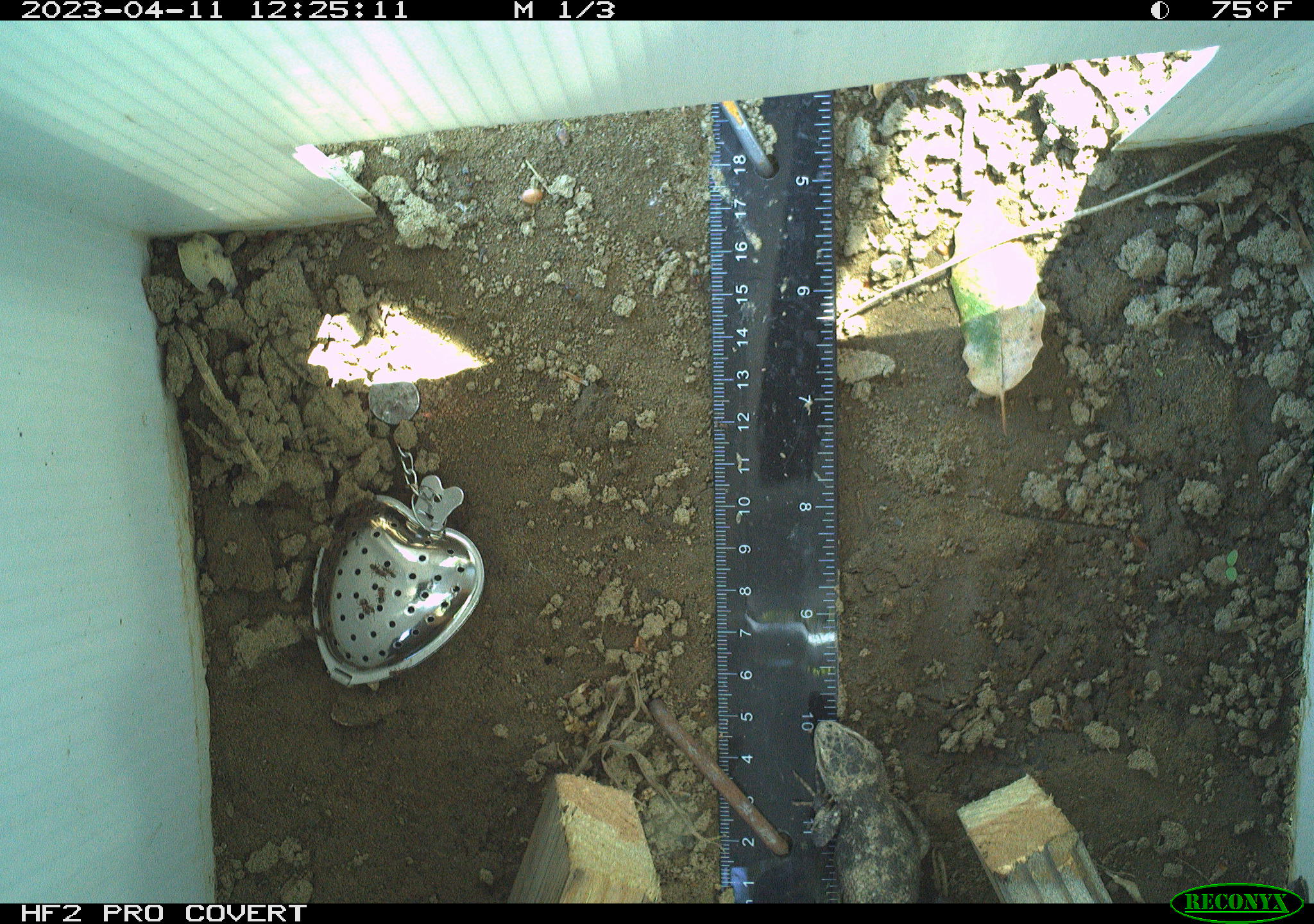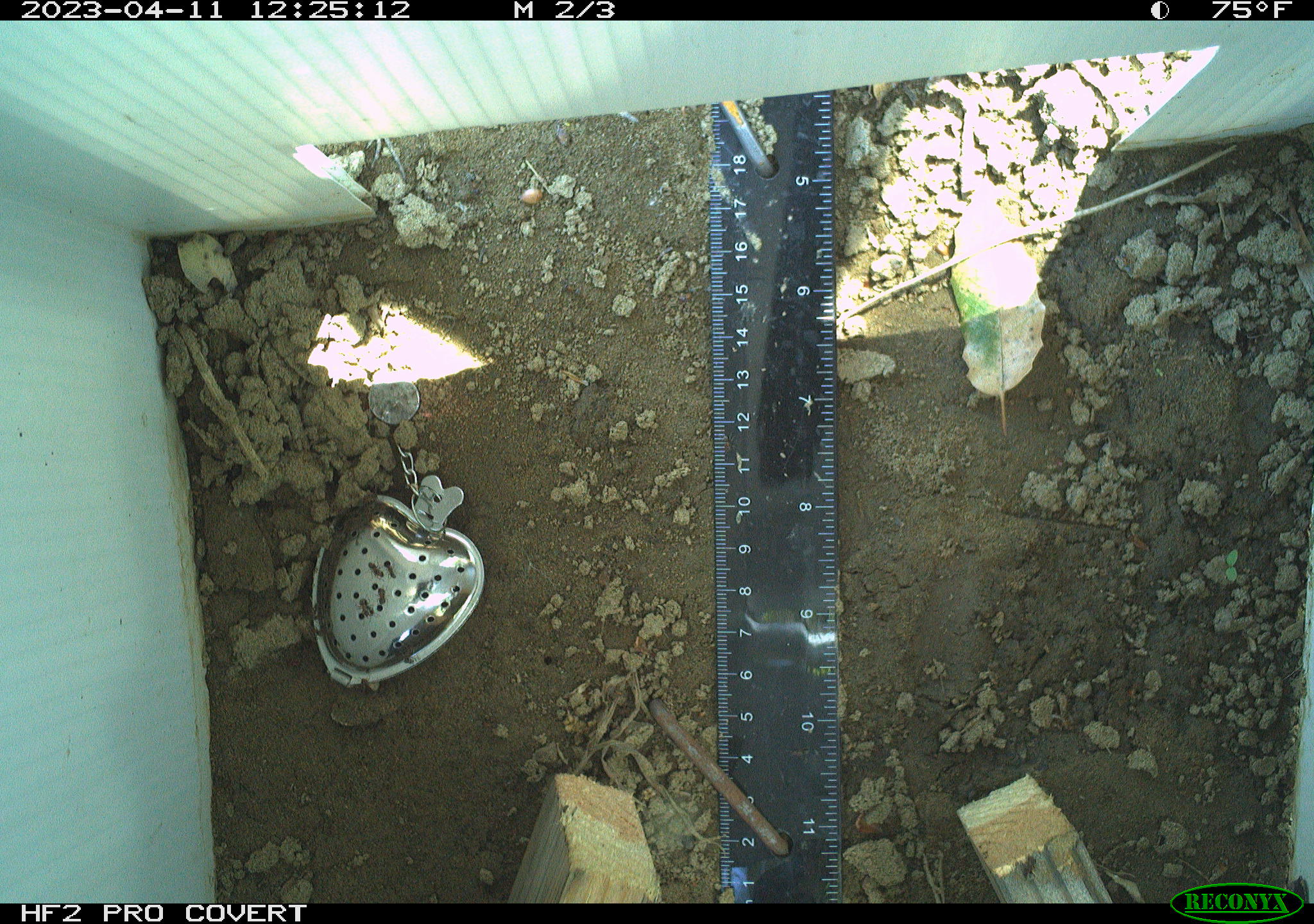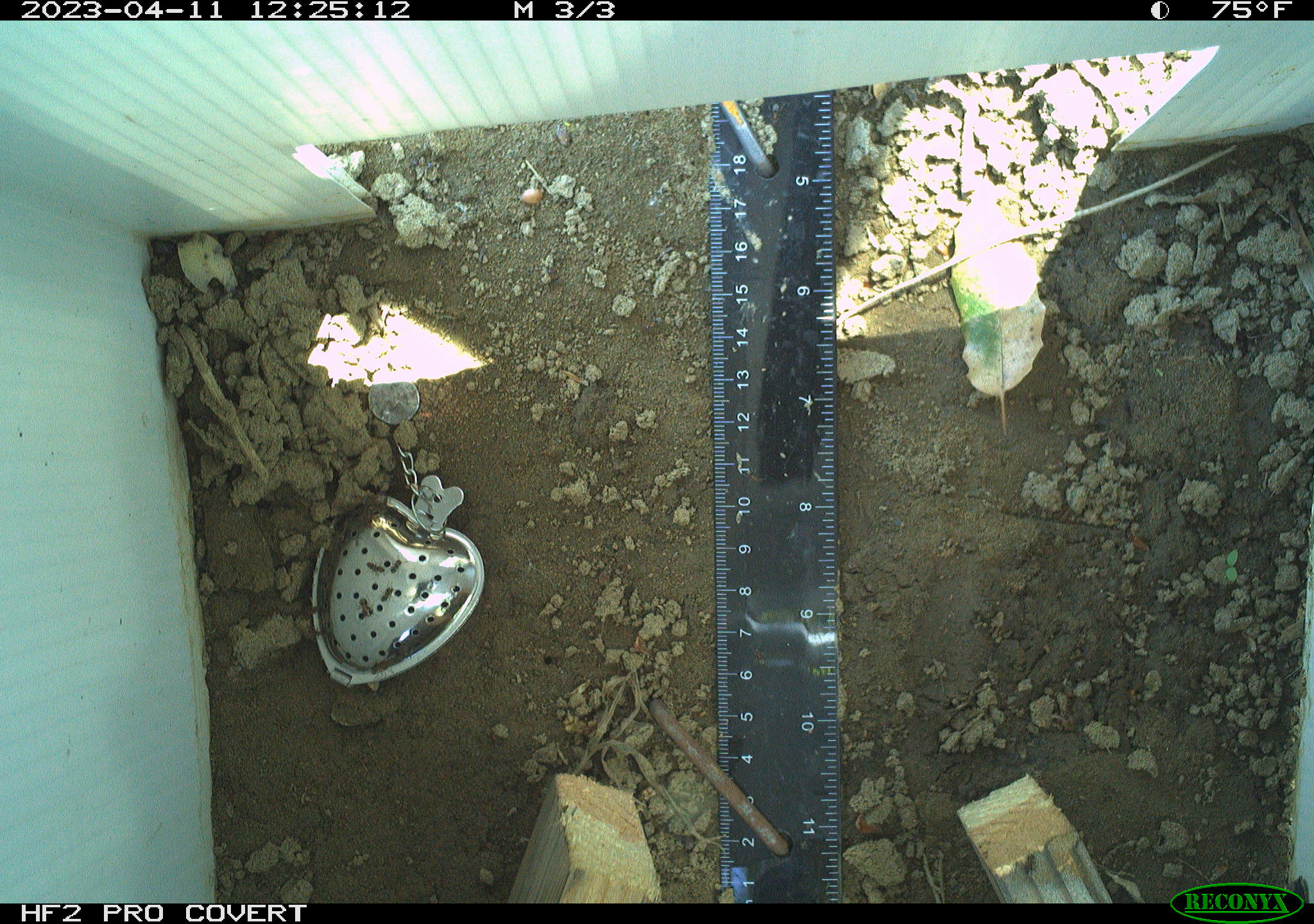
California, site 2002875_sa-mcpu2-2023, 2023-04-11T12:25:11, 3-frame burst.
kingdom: Animalia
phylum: Chordata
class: Reptilia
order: Squamata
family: Phrynosomatidae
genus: Sceloporus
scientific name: Sceloporus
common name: spiny lizards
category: sceloporus species